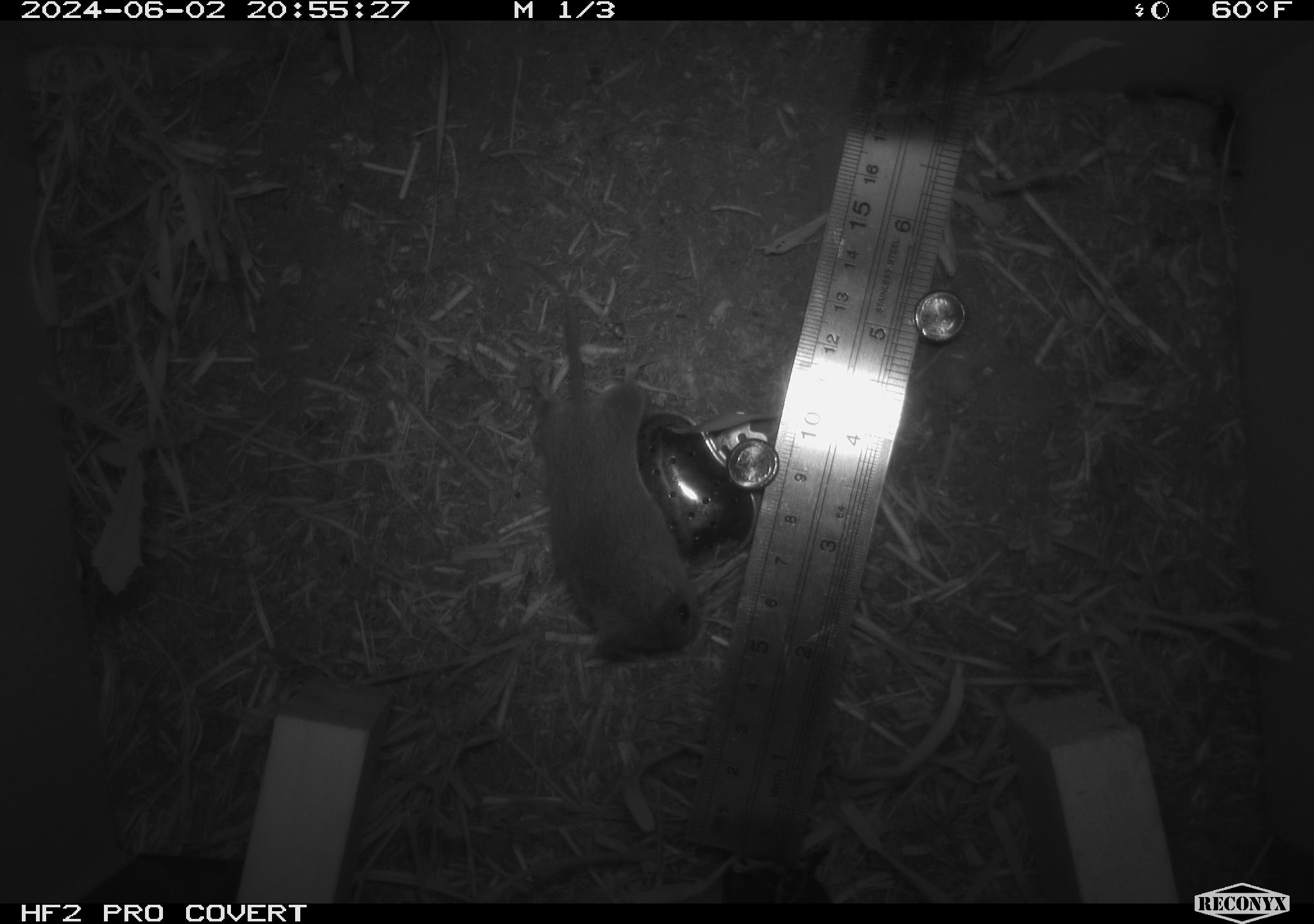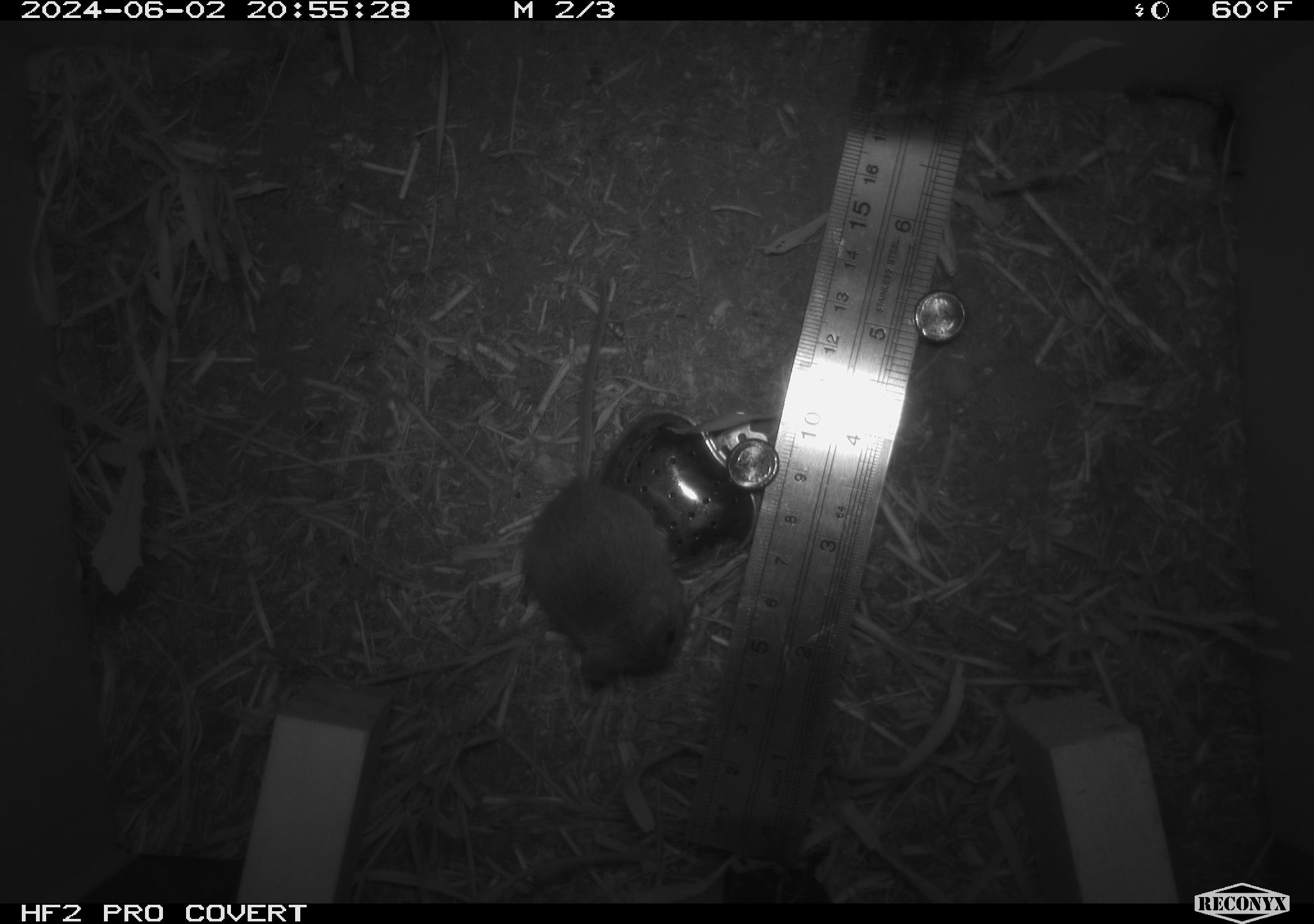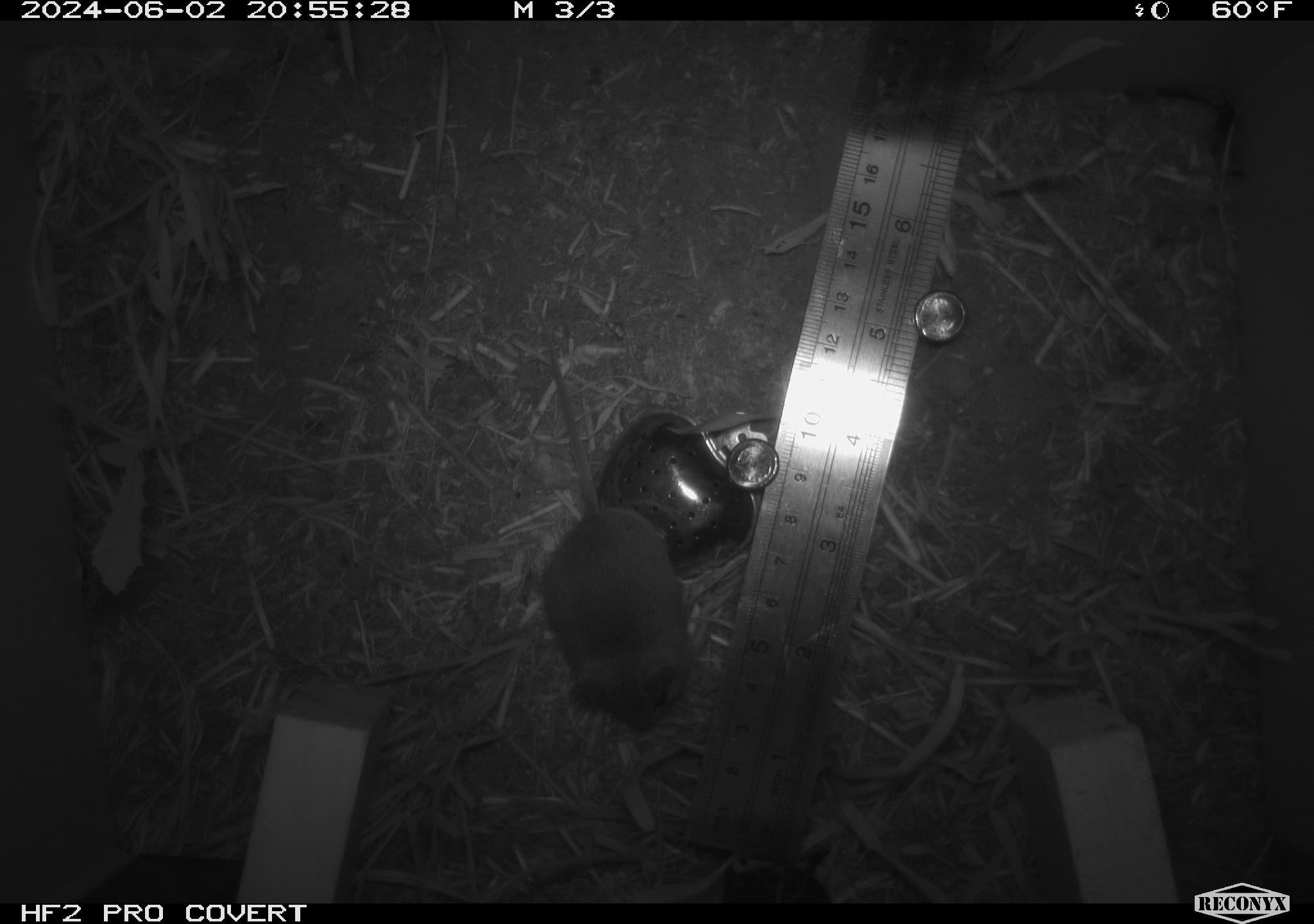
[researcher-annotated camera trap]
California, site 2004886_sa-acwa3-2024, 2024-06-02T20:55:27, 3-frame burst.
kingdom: Animalia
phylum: Chordata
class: Mammalia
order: Rodentia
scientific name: Rodentia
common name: mouse species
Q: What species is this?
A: Mouse species (Rodentia).